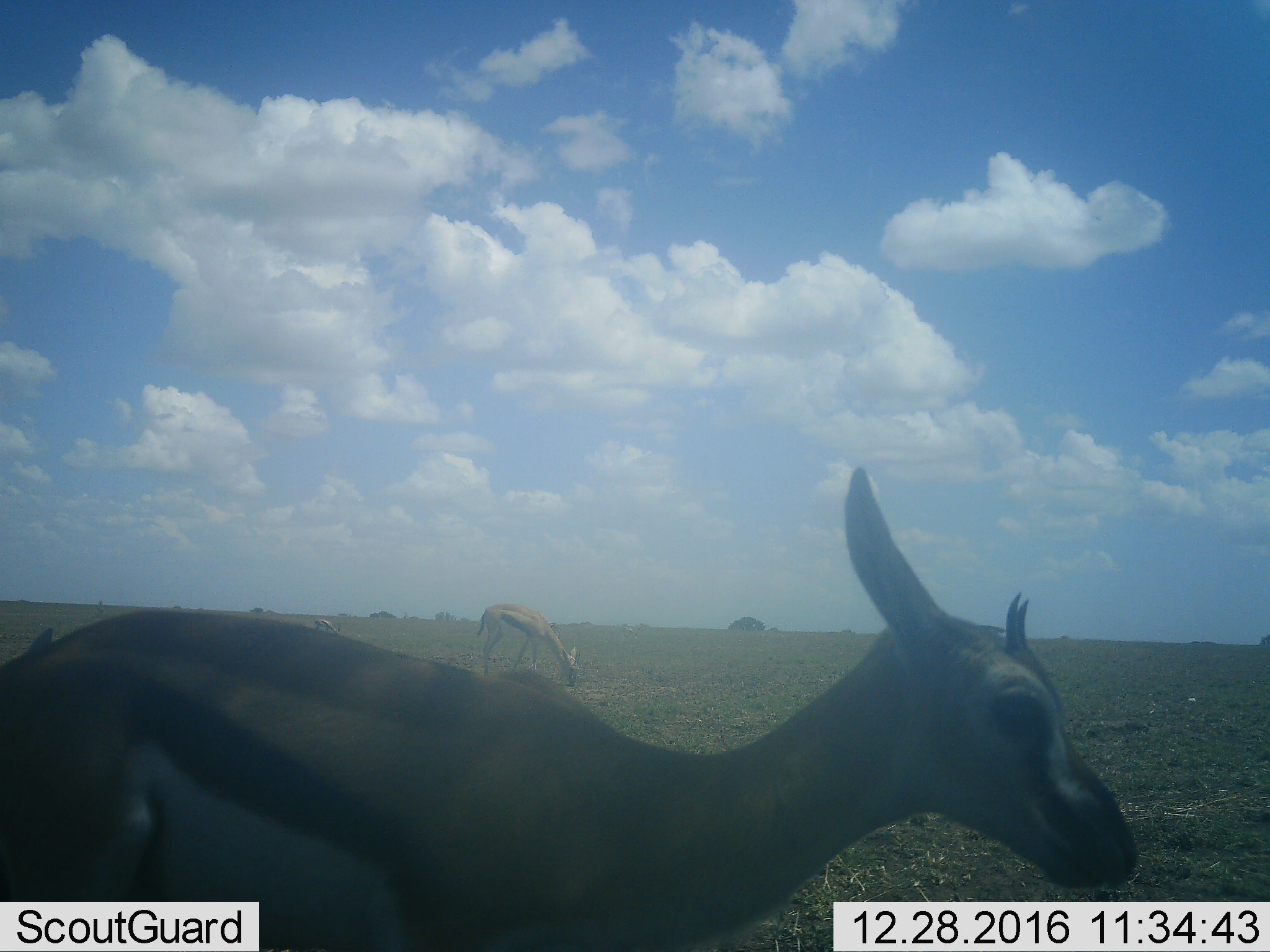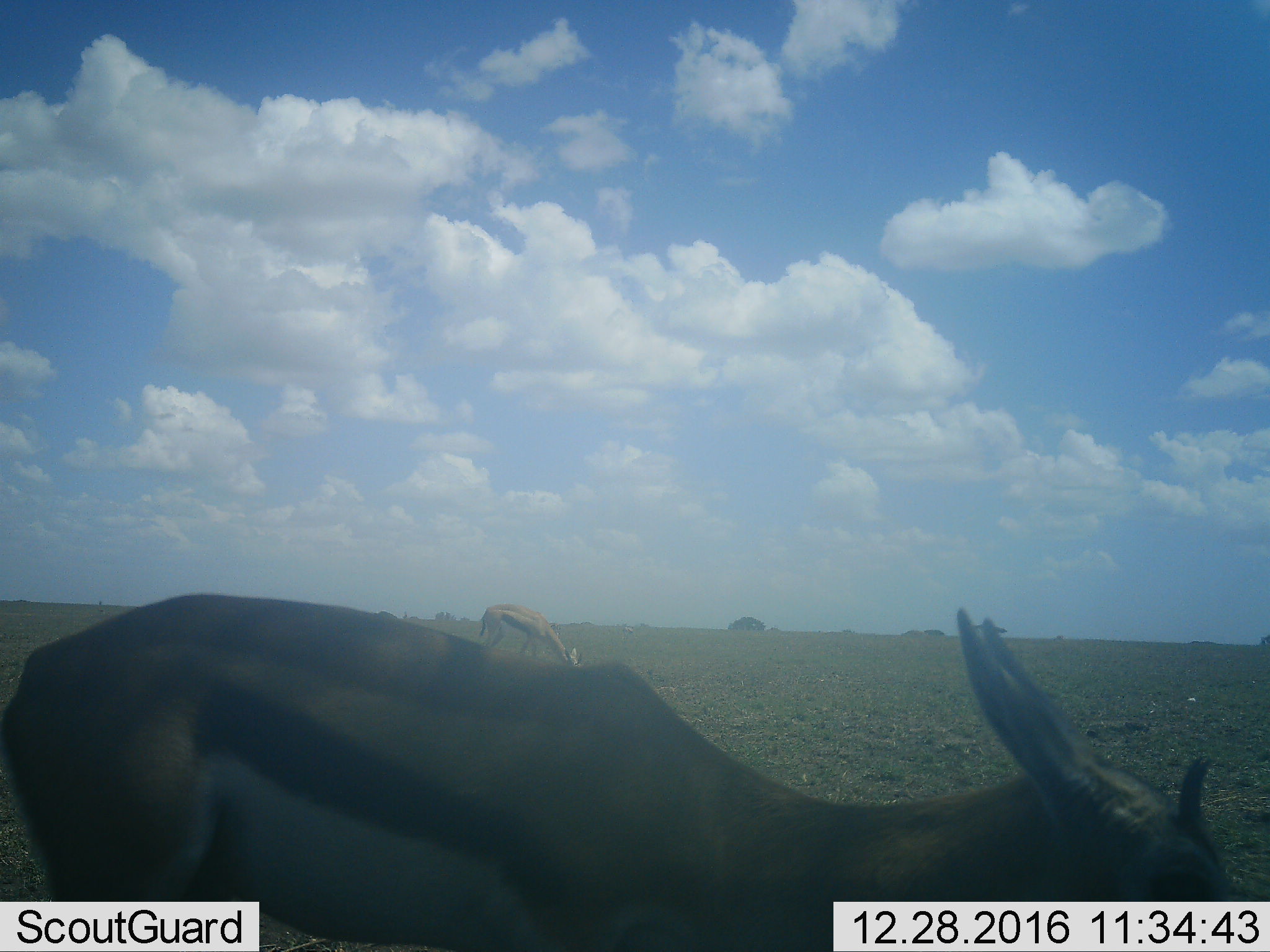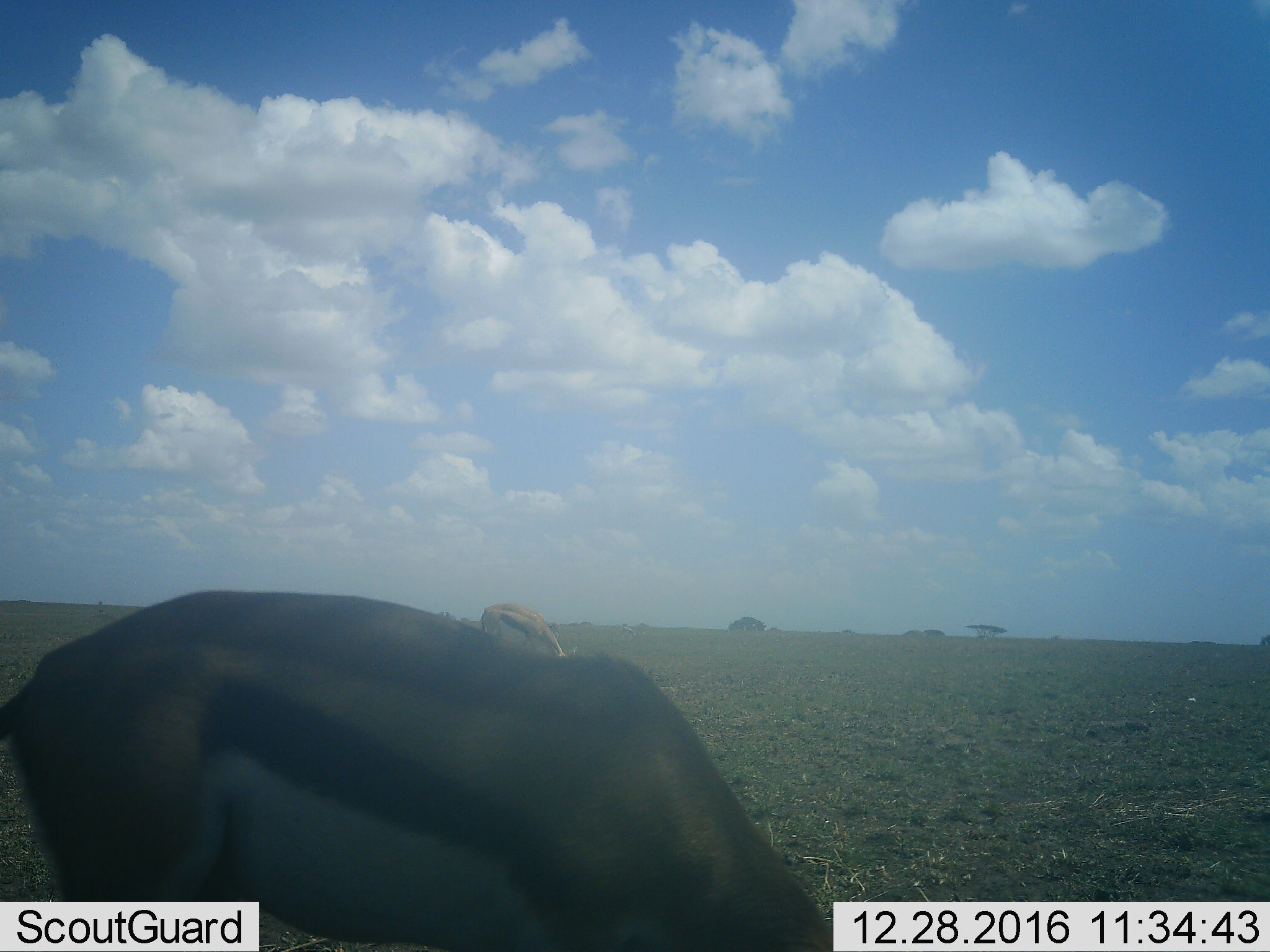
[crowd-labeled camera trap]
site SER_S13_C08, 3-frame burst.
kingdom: Animalia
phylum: Chordata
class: Mammalia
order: Artiodactyla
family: Bovidae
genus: Eudorcas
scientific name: Eudorcas thomsonii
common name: thomson's gazelle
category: gazellethomsons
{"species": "gazellethomsons (thomson's gazelle) (Eudorcas thomsonii)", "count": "3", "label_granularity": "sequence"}